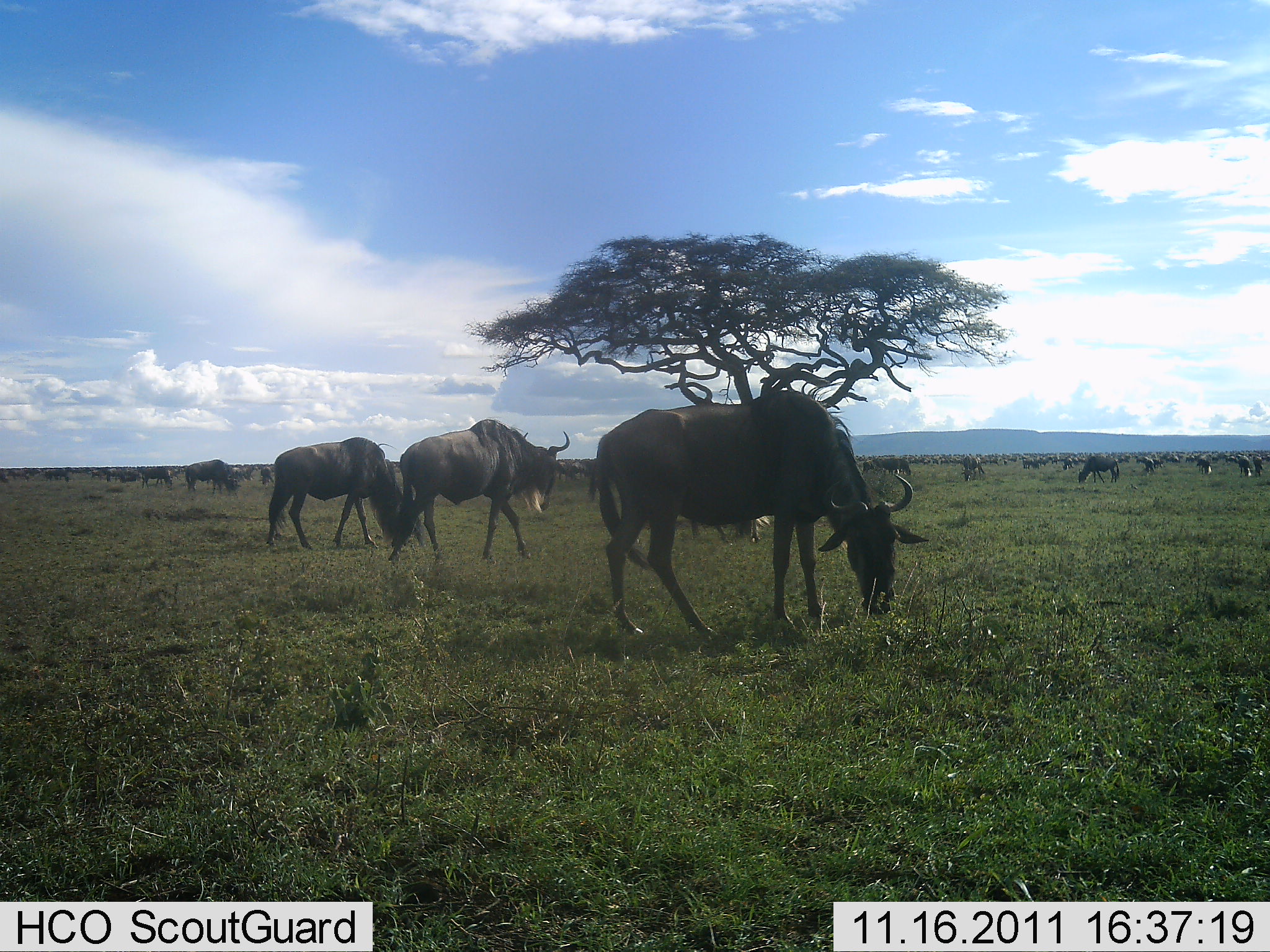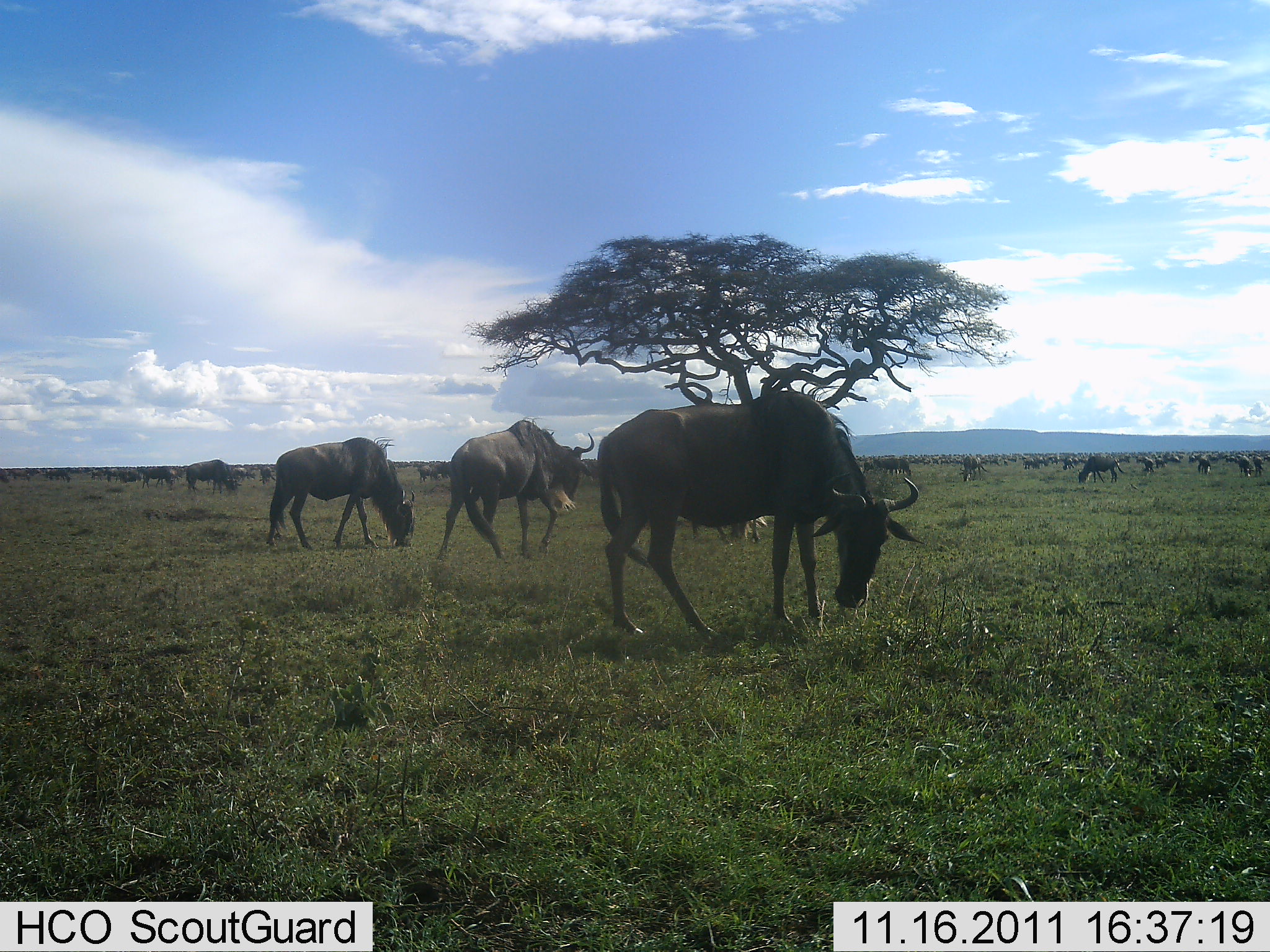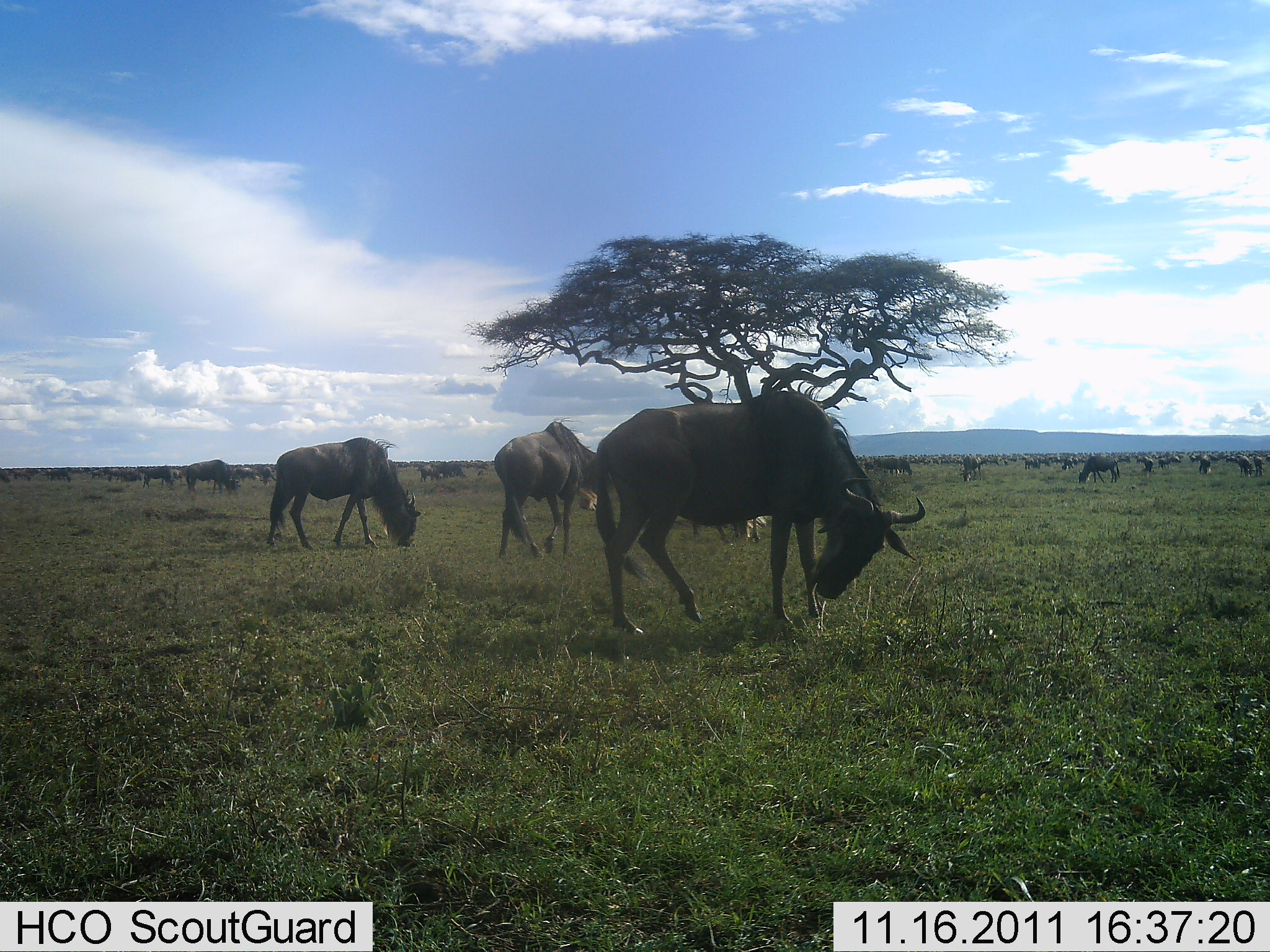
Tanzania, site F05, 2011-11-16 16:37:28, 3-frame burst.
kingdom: Animalia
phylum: Chordata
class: Mammalia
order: Artiodactyla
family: Bovidae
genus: Connochaetes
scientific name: Connochaetes taurinus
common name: blue wildebeest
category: wildebeest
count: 51+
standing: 67%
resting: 13%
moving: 60%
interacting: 0%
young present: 0%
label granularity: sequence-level